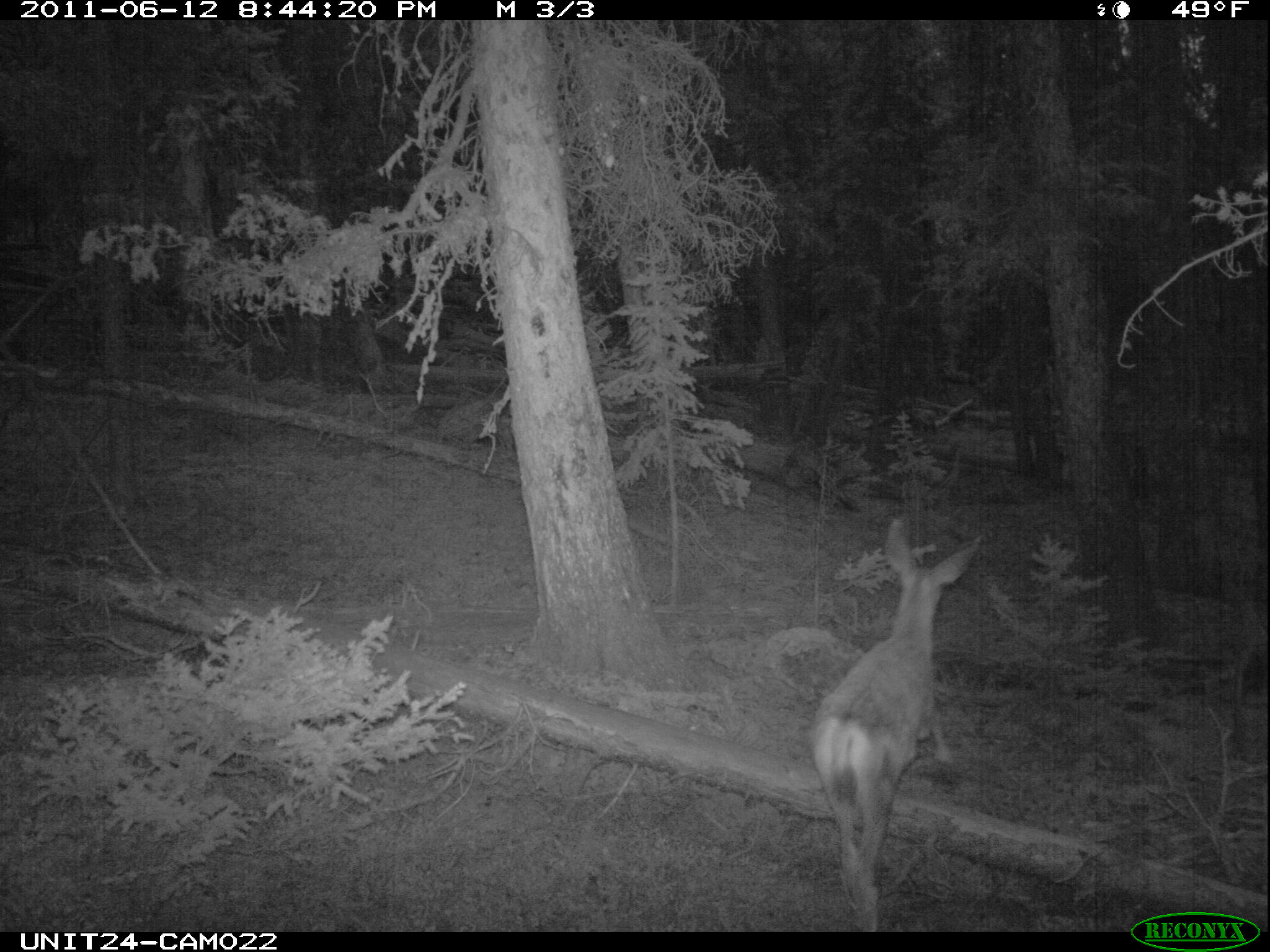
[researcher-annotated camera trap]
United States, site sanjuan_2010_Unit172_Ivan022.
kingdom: Animalia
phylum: Chordata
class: Mammalia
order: Artiodactyla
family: Cervidae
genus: Odocoileus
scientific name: Odocoileus hemionus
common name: mule deer